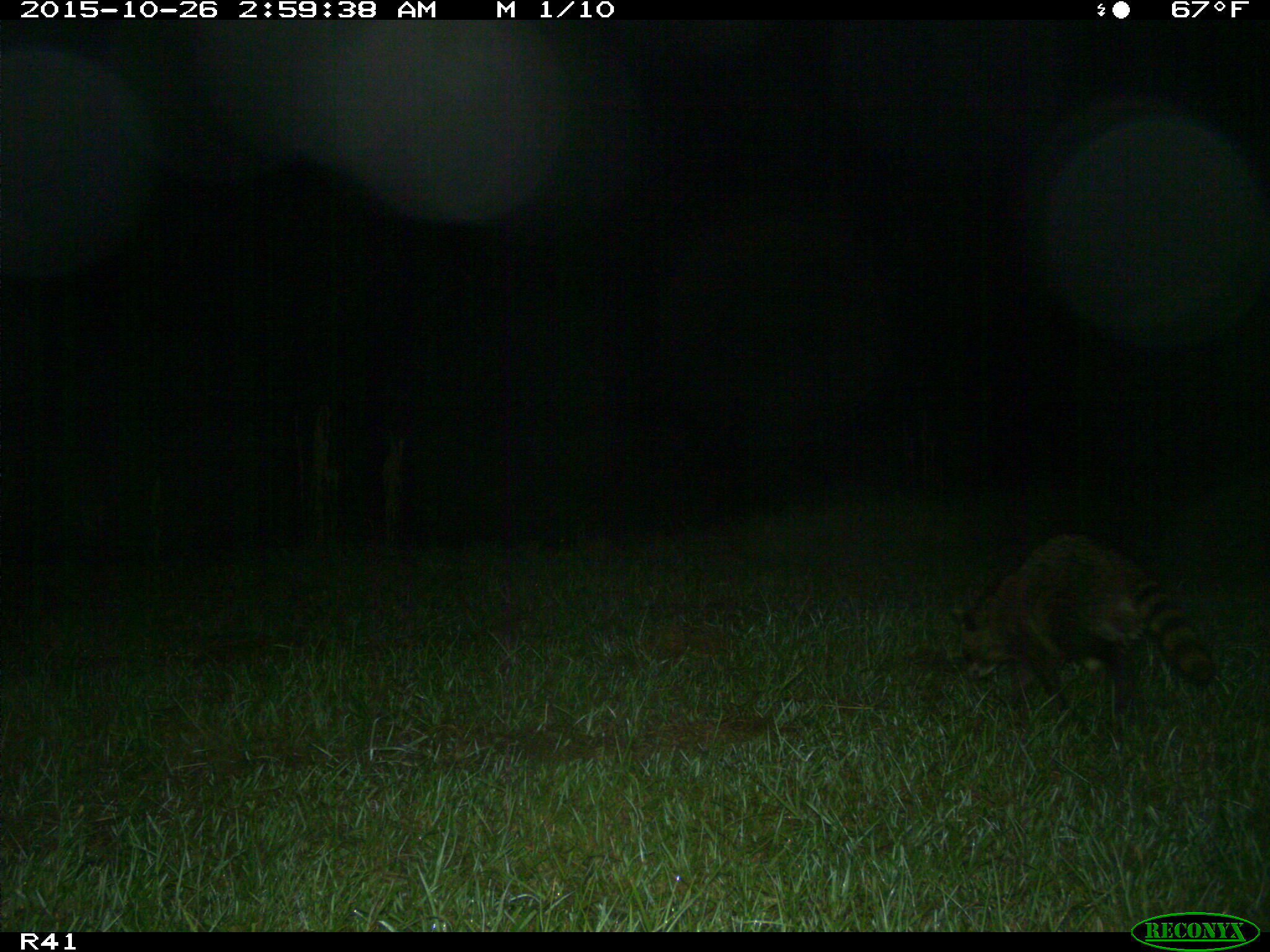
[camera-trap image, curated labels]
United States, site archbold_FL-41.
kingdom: Animalia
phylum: Chordata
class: Mammalia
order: Carnivora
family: Procyonidae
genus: Procyon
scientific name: Procyon lotor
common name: common raccoon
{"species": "Procyon lotor (common raccoon)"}